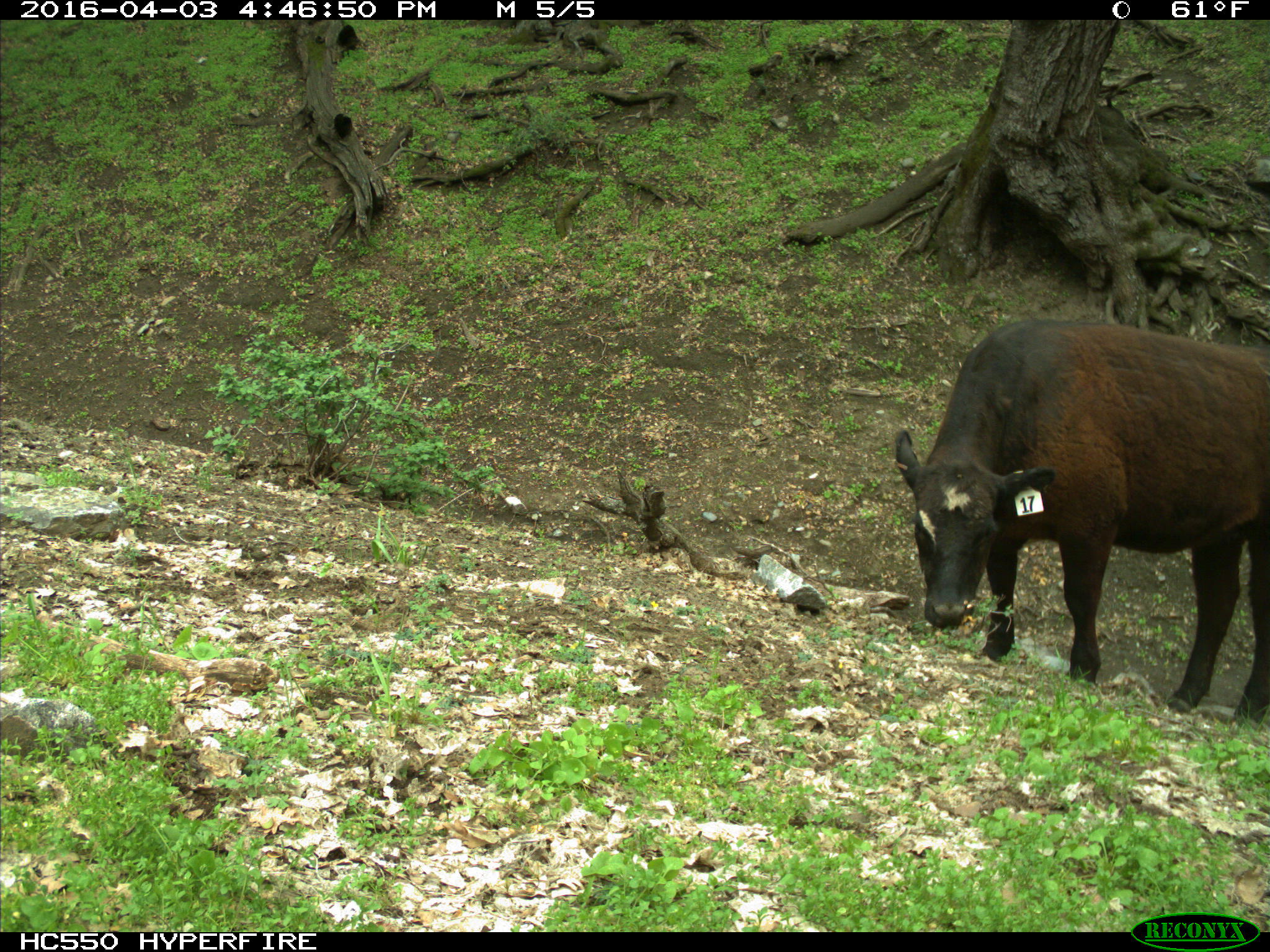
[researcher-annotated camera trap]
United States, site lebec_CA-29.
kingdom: Animalia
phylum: Chordata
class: Mammalia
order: Artiodactyla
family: Bovidae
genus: Bos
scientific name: Bos taurus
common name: domestic cow